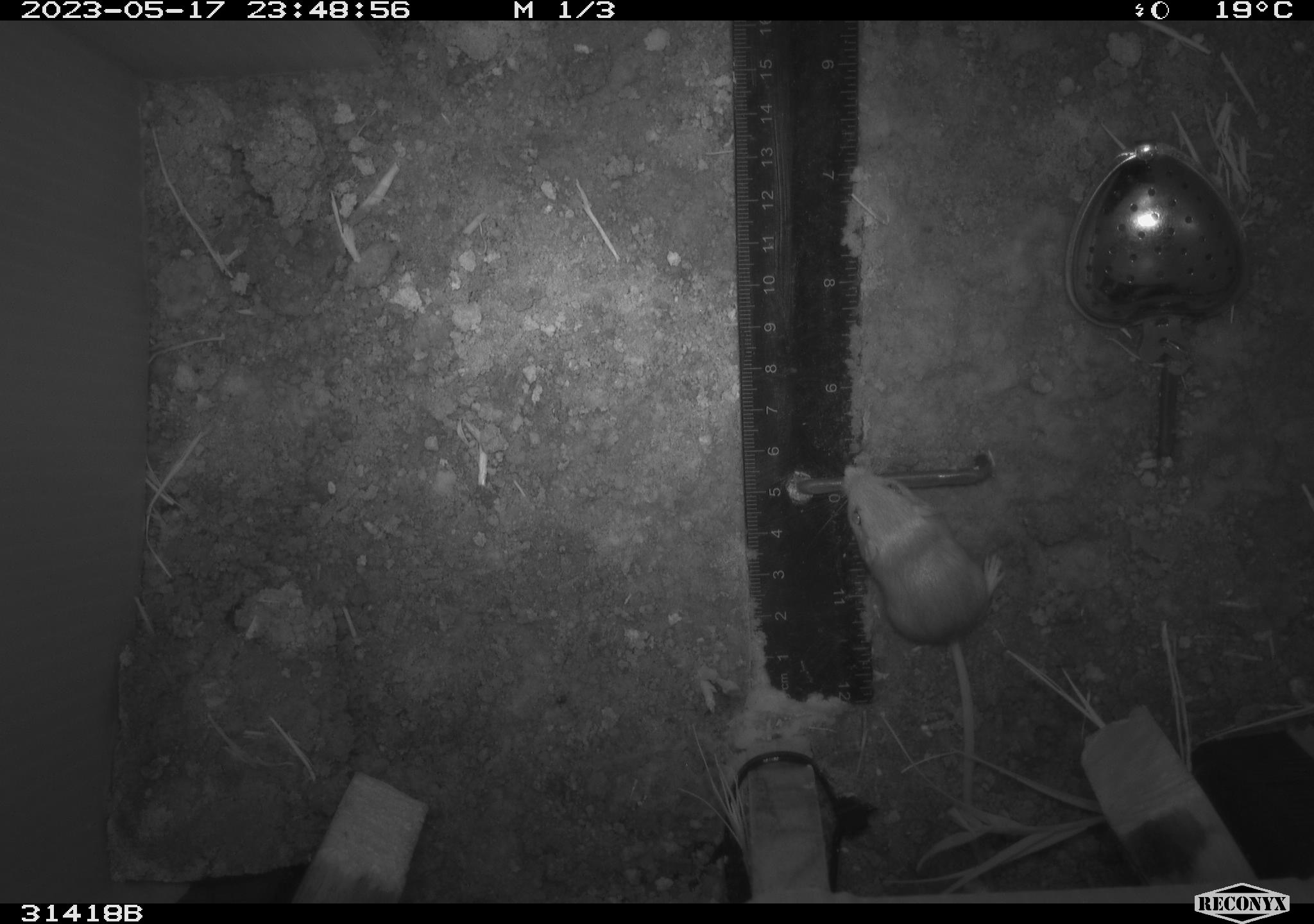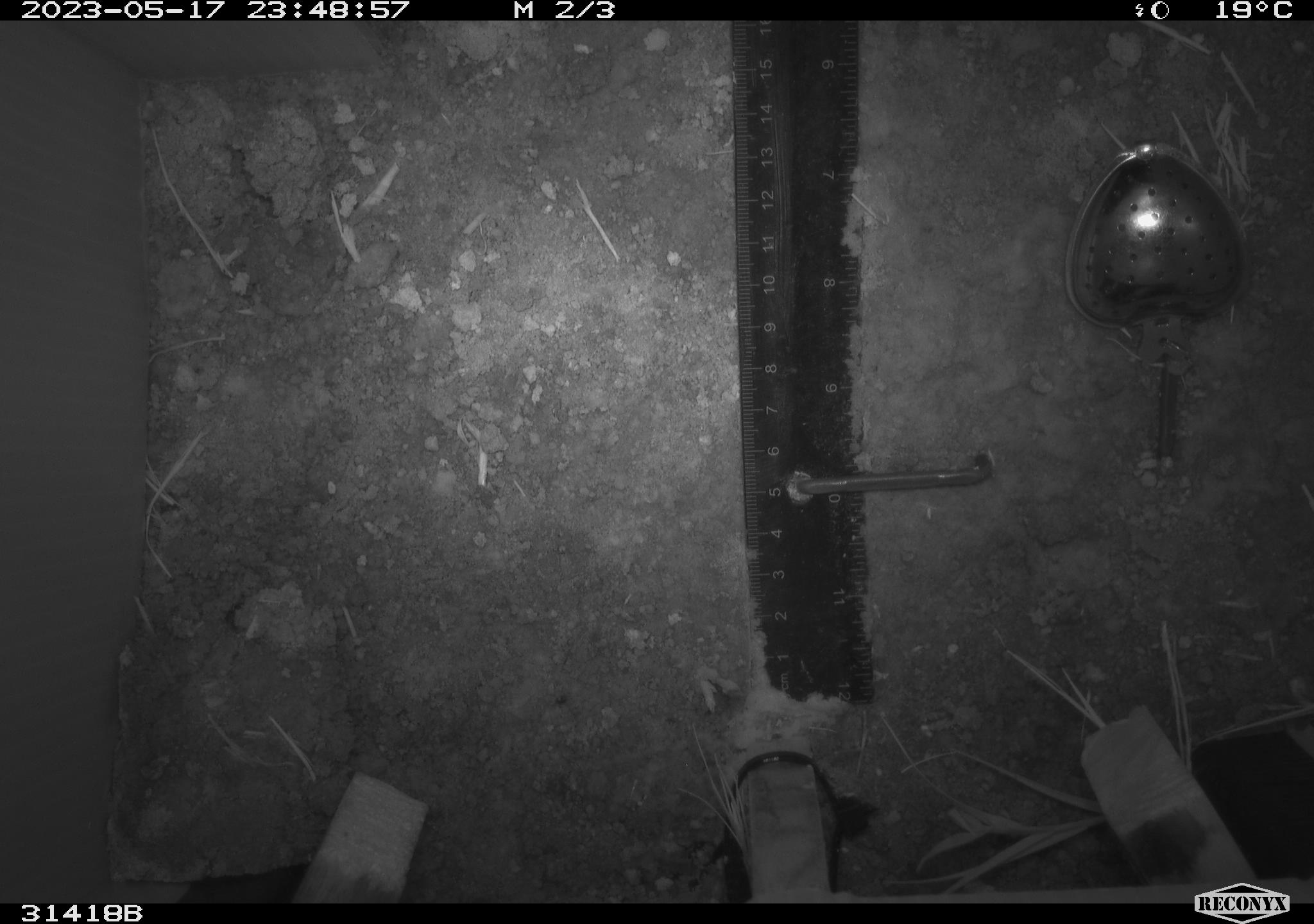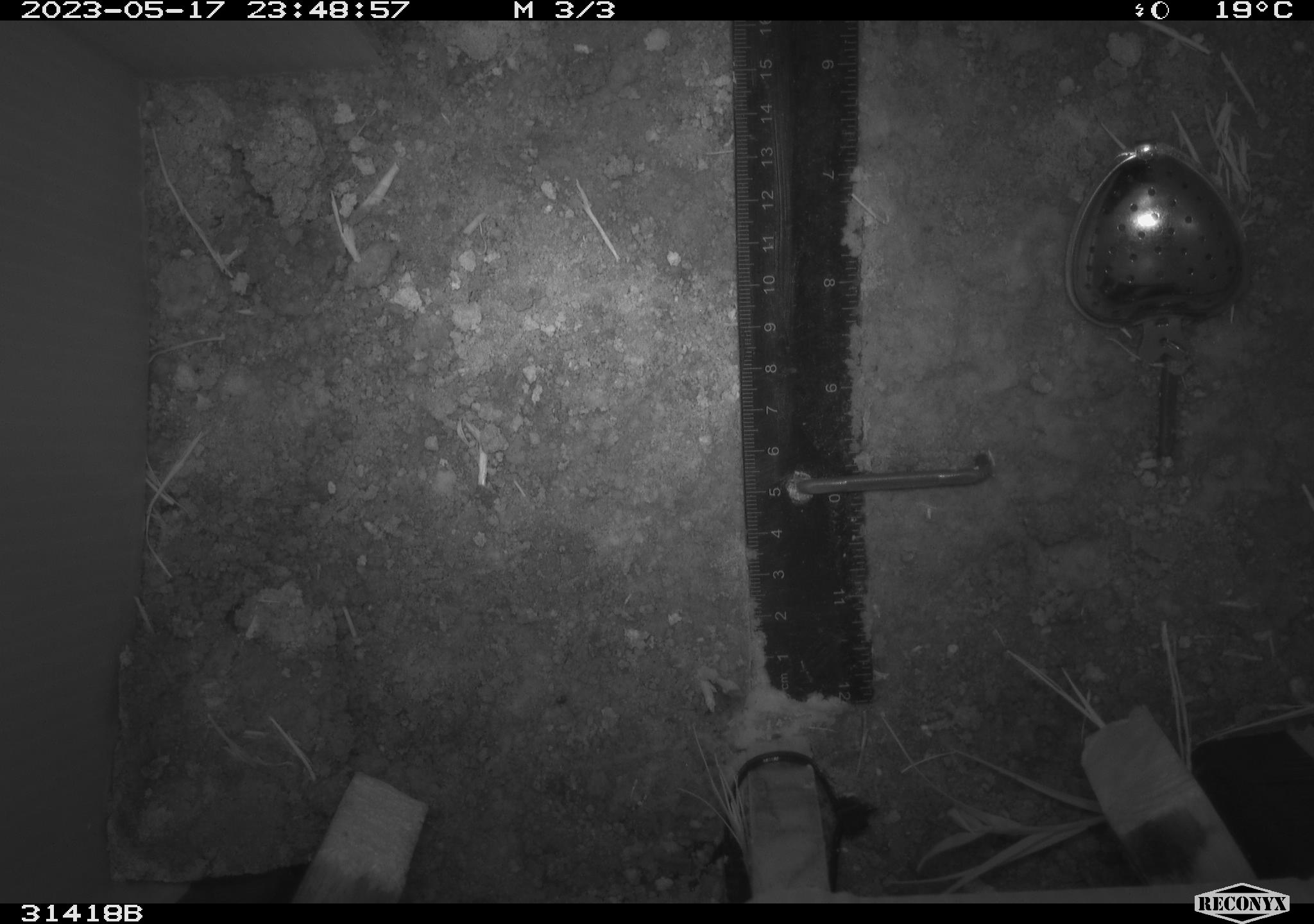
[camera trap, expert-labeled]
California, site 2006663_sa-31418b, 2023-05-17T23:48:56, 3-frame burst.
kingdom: Animalia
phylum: Chordata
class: Mammalia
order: Rodentia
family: Heteromyidae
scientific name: Heteromyidae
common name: kangaroo rats and pocket mice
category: heteromyidae family